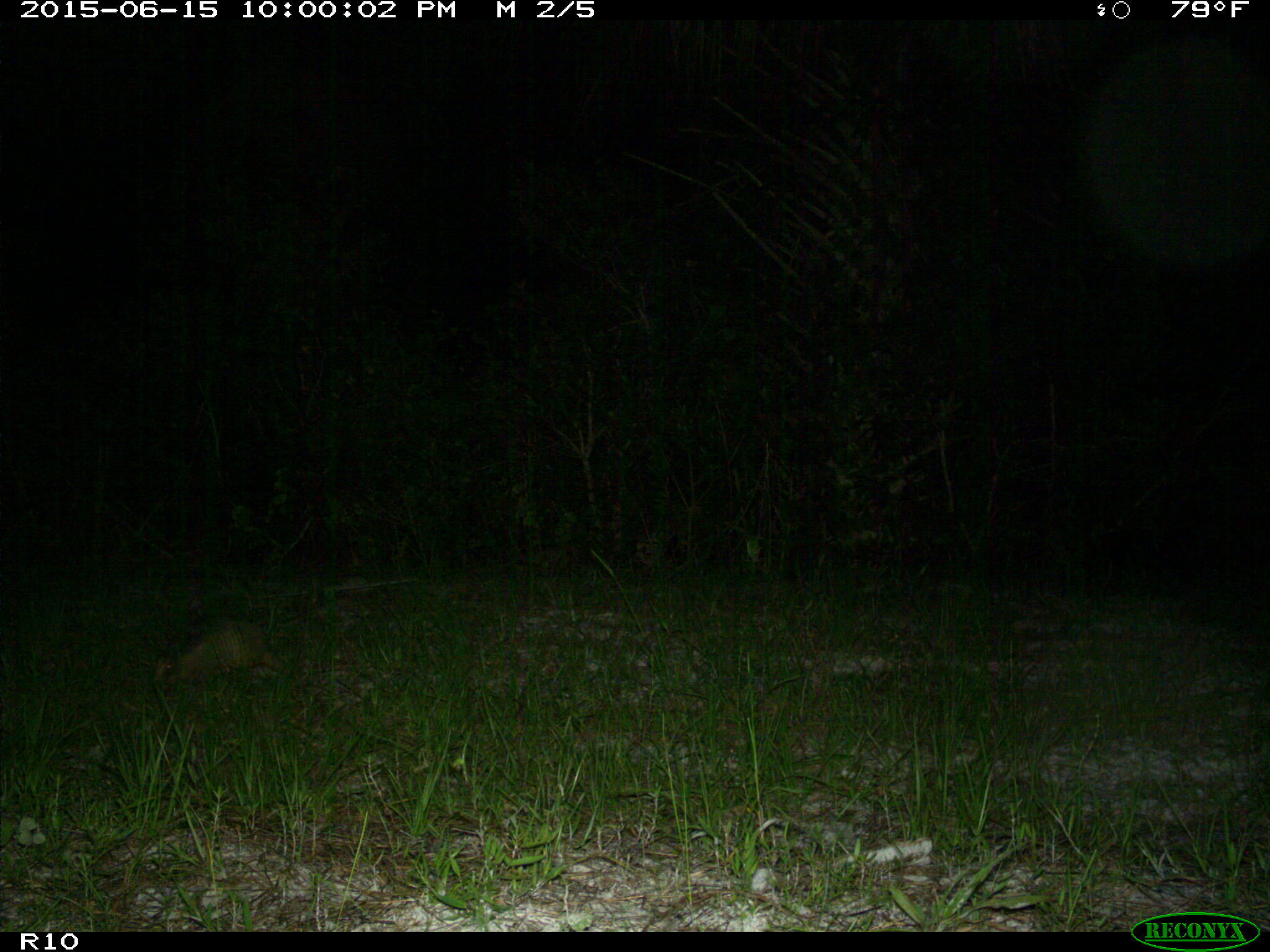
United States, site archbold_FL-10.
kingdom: Animalia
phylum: Chordata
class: Mammalia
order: Cingulata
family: Dasypodidae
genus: Dasypus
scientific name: Dasypus novemcinctus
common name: nine-banded armadillo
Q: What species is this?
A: Dasypus novemcinctus (nine-banded armadillo).